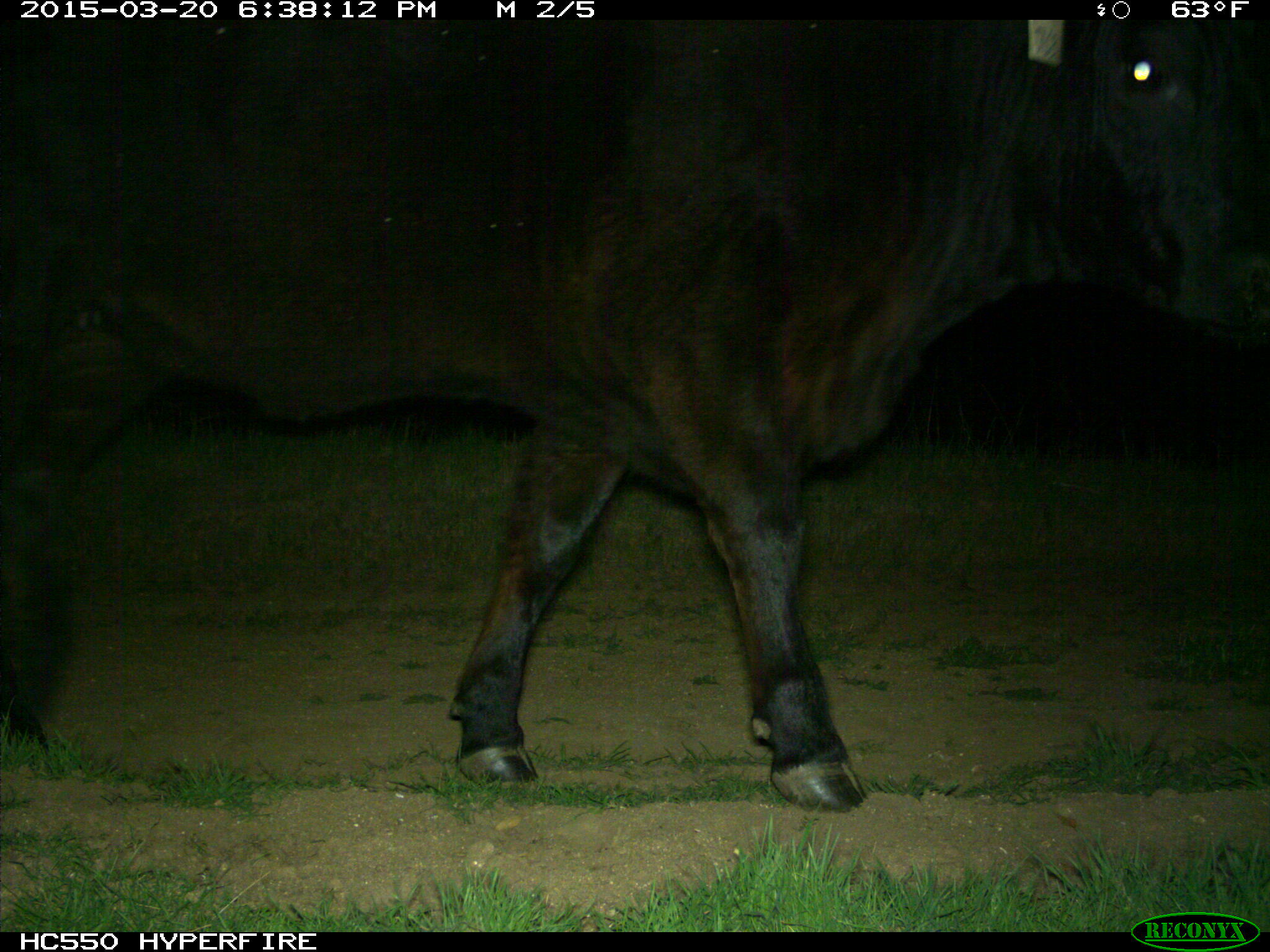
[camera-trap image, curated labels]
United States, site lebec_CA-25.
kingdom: Animalia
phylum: Chordata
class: Mammalia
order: Artiodactyla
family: Bovidae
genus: Bos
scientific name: Bos taurus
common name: domestic cow